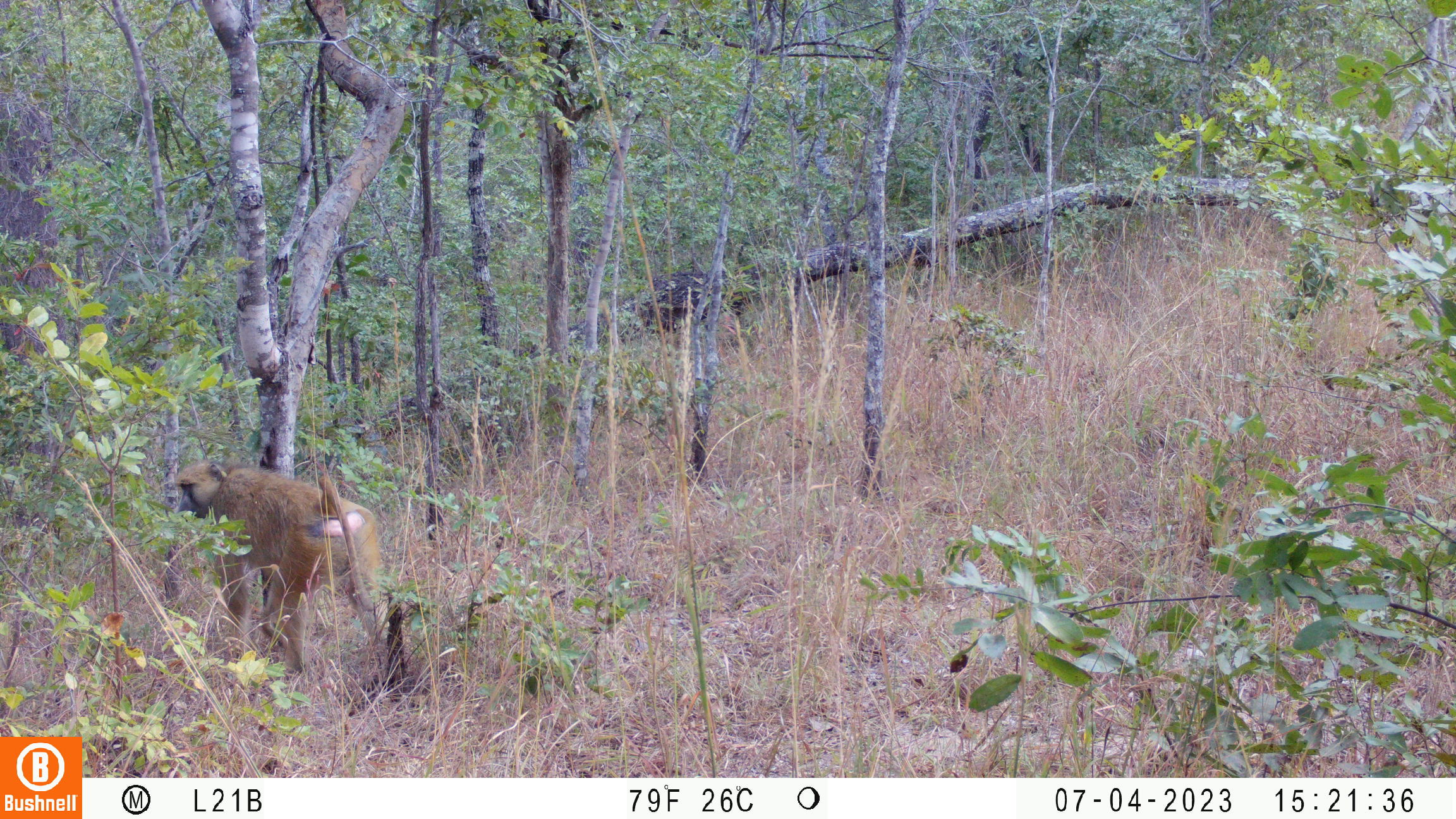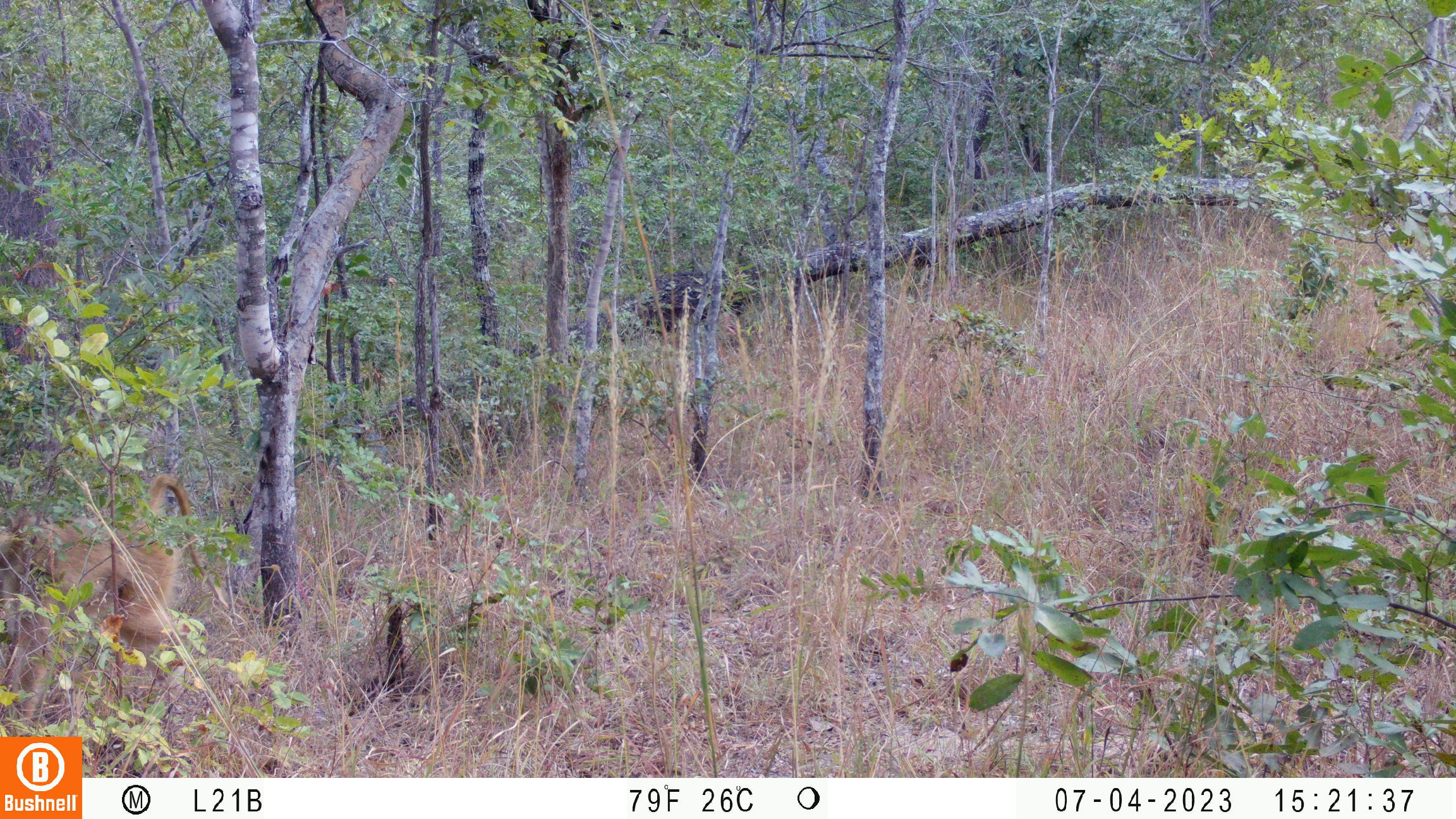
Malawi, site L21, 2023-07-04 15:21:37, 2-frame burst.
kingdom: Animalia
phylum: Chordata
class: Mammalia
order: Primates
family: Cercopithecidae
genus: Papio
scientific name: Papio cynocephalus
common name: yellow baboon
Yellow baboon (Papio cynocephalus), count 1.